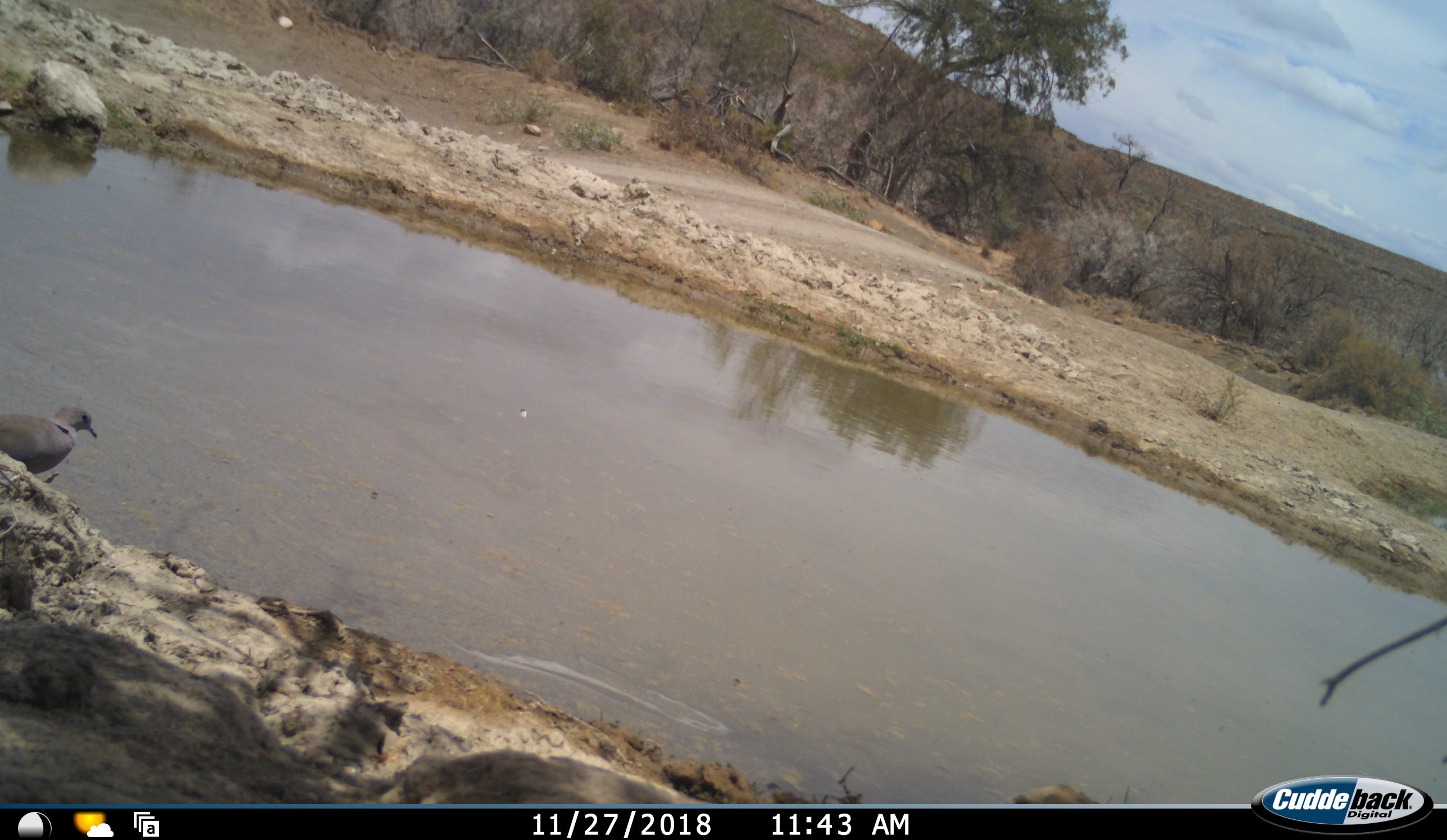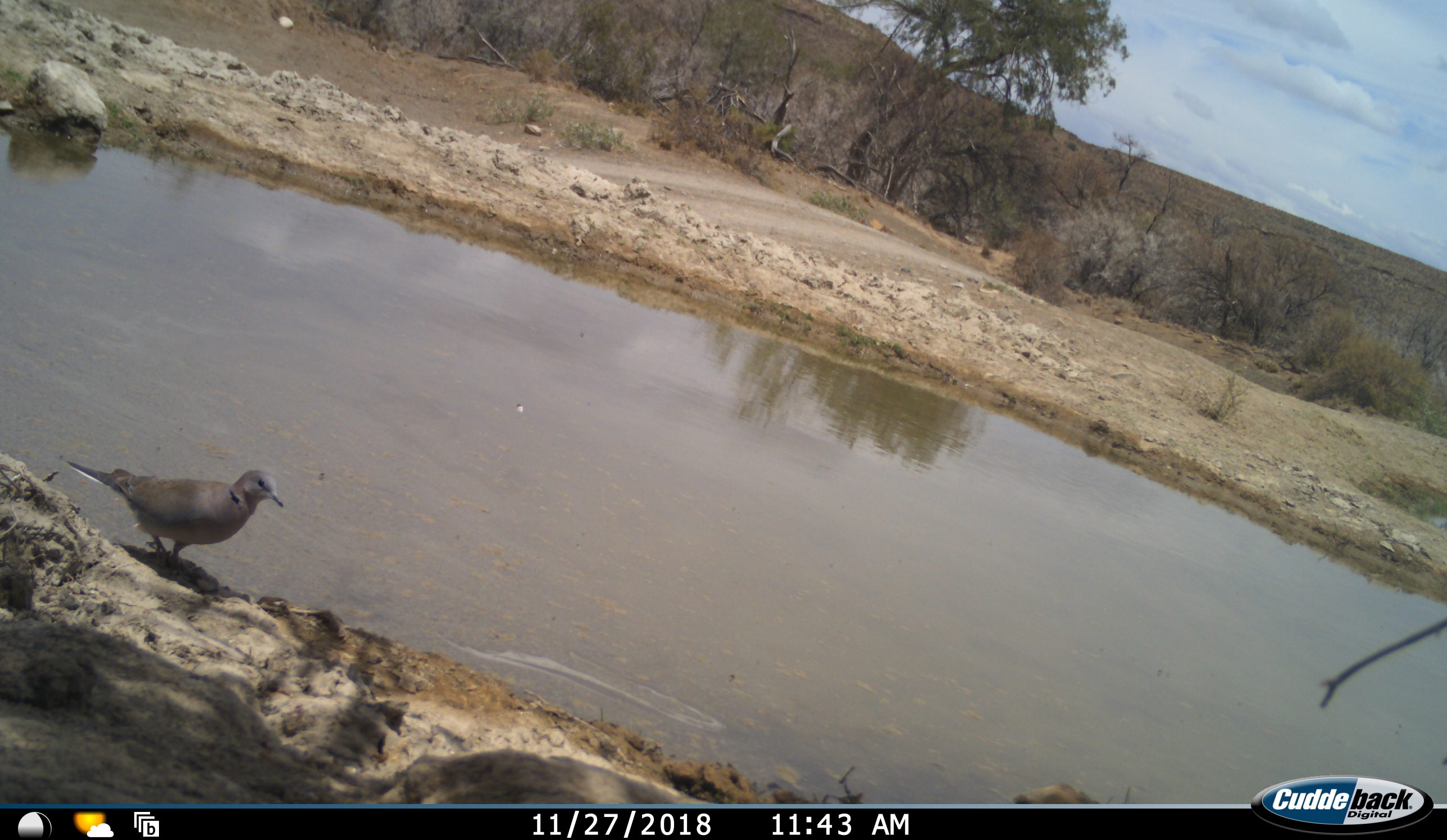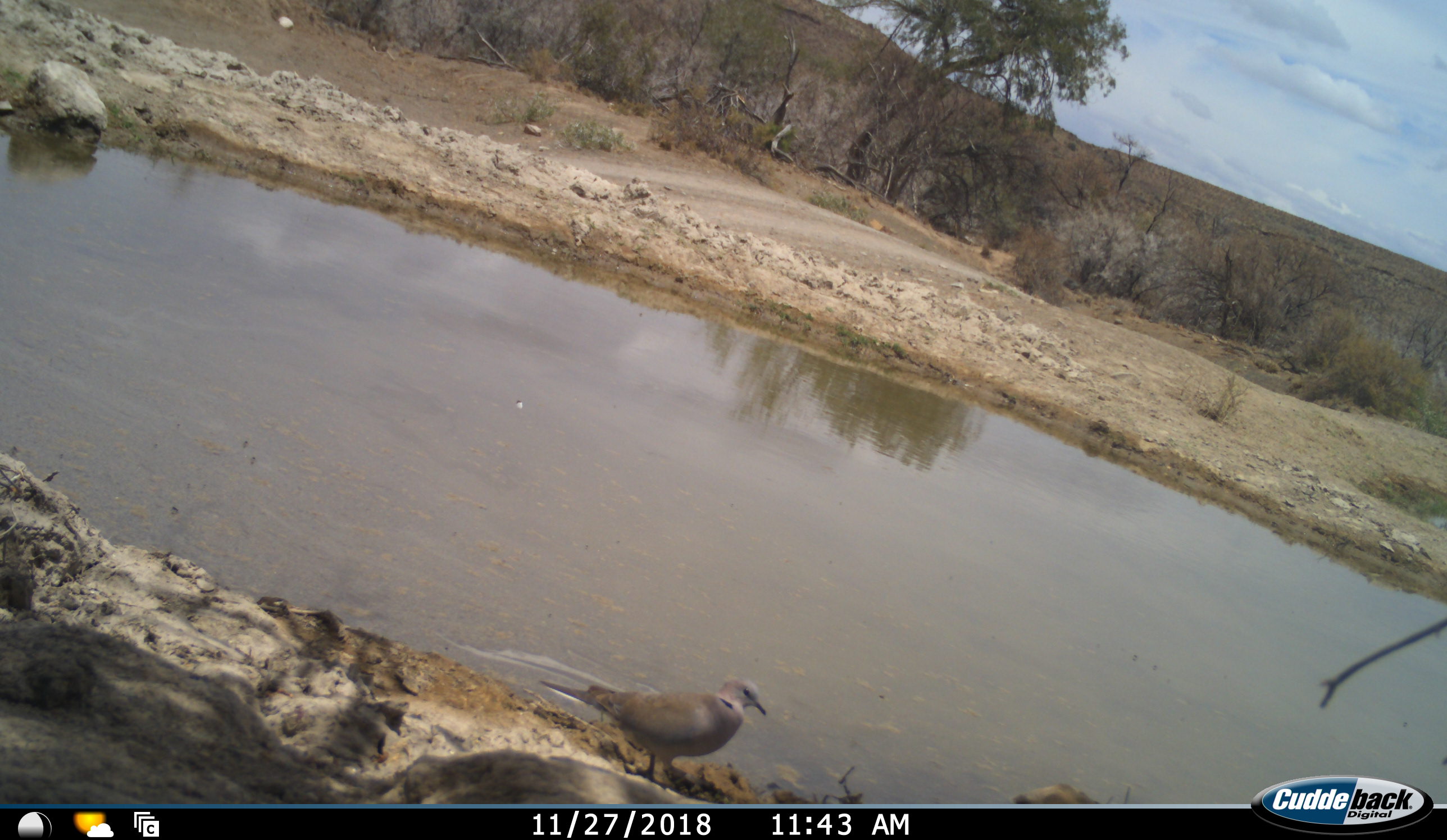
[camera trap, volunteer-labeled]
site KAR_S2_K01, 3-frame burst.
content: unidentified animal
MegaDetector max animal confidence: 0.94